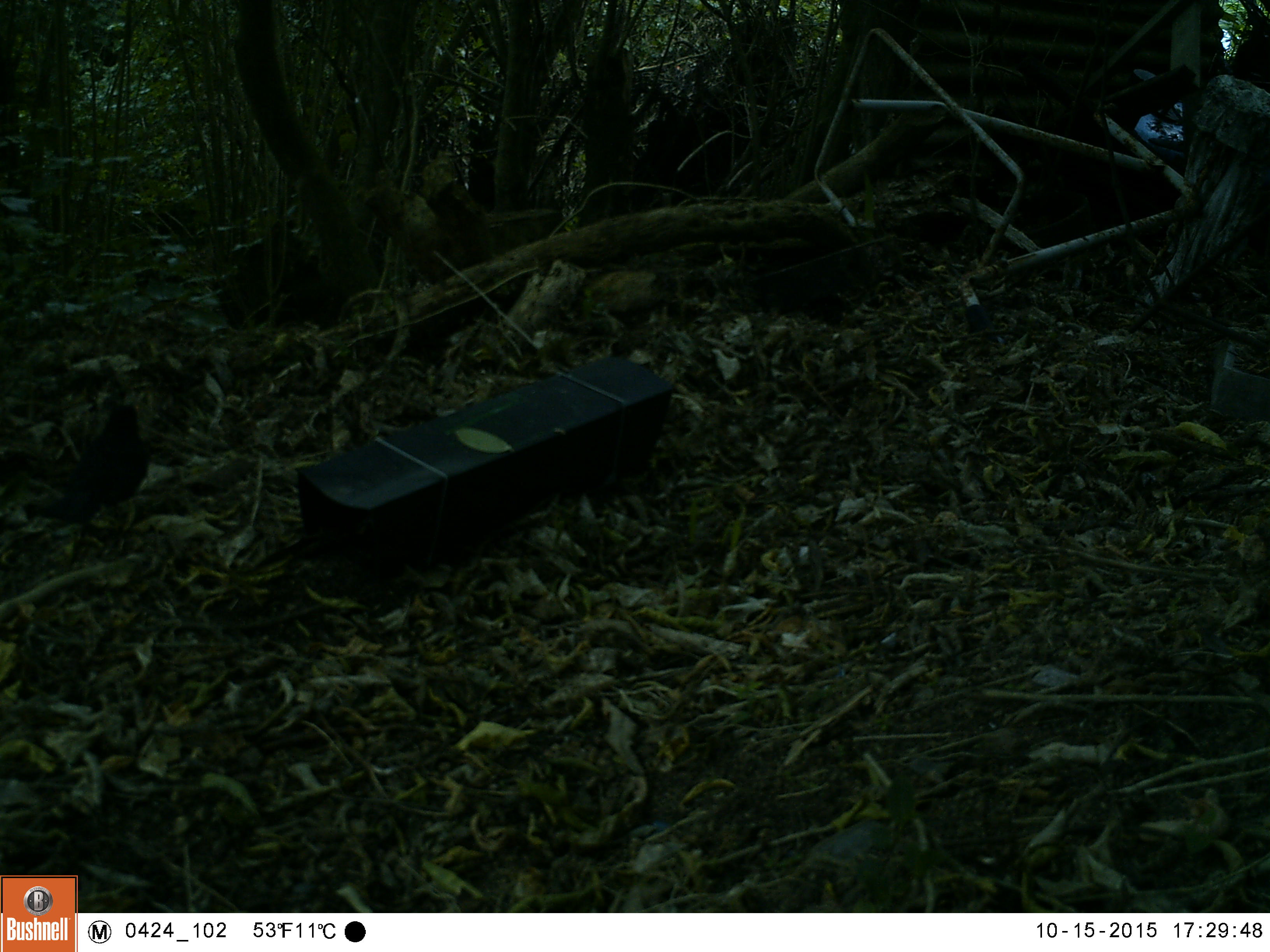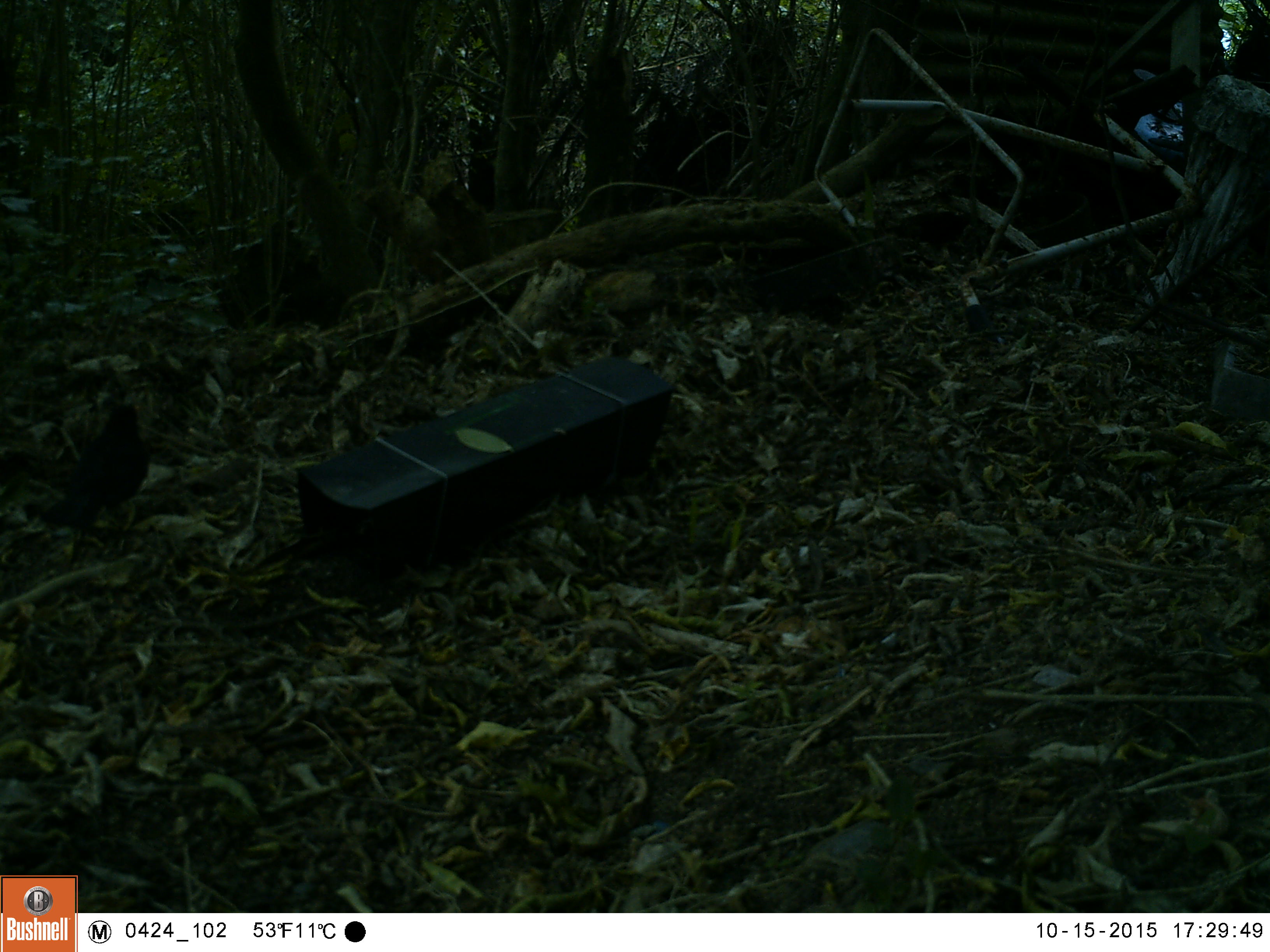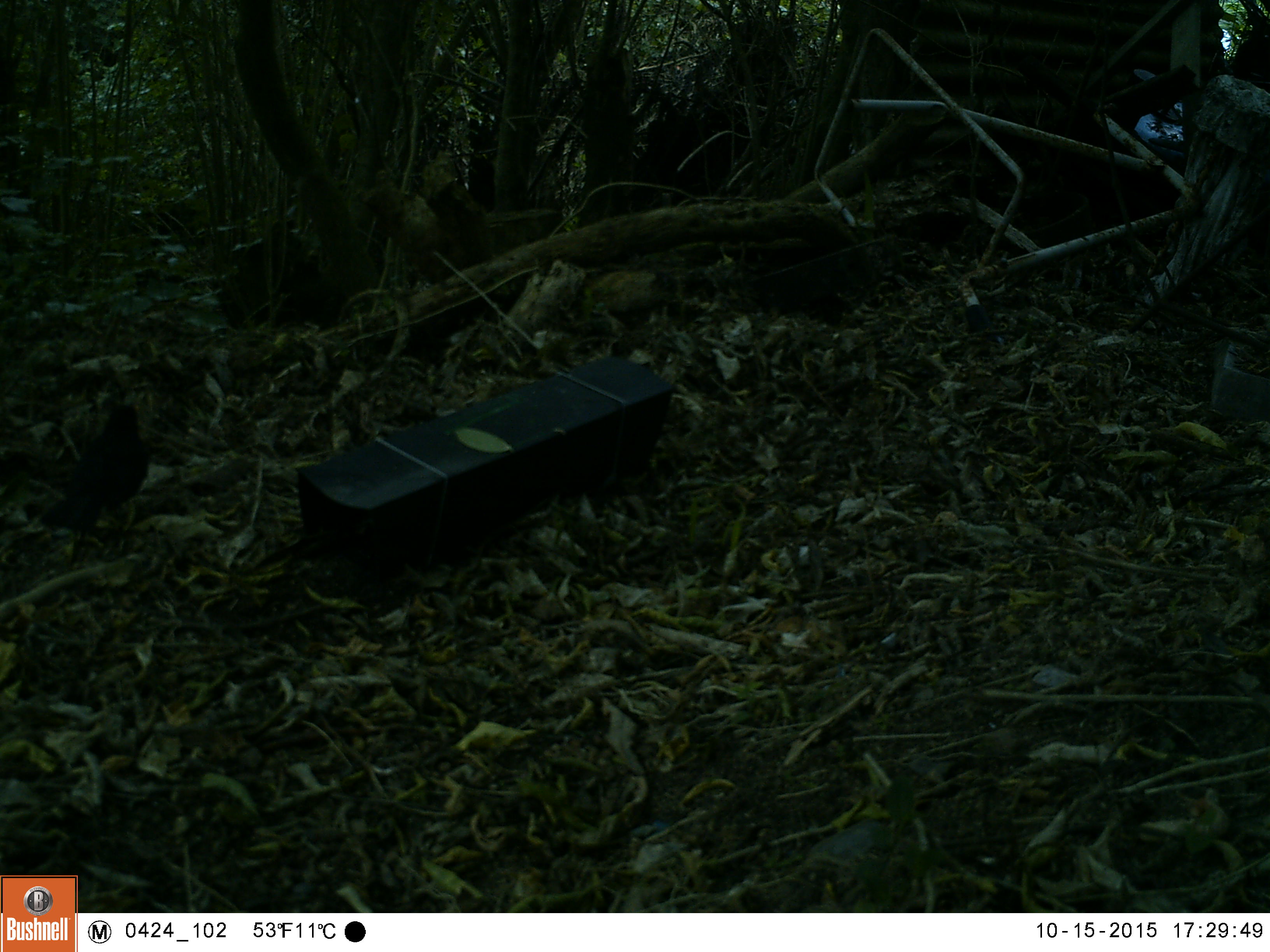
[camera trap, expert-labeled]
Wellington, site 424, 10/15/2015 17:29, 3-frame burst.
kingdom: Animalia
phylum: Chordata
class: Aves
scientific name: Aves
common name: bird